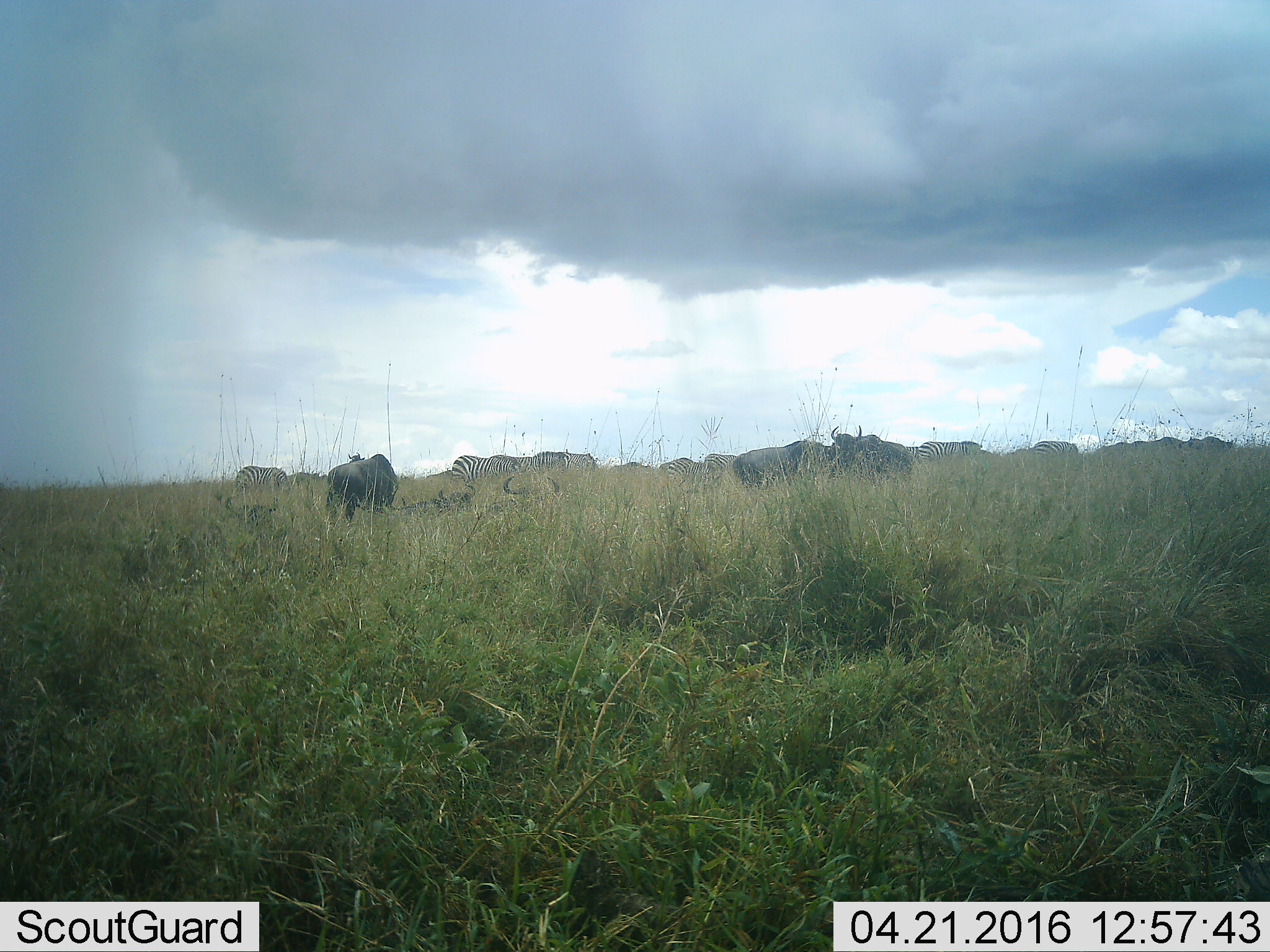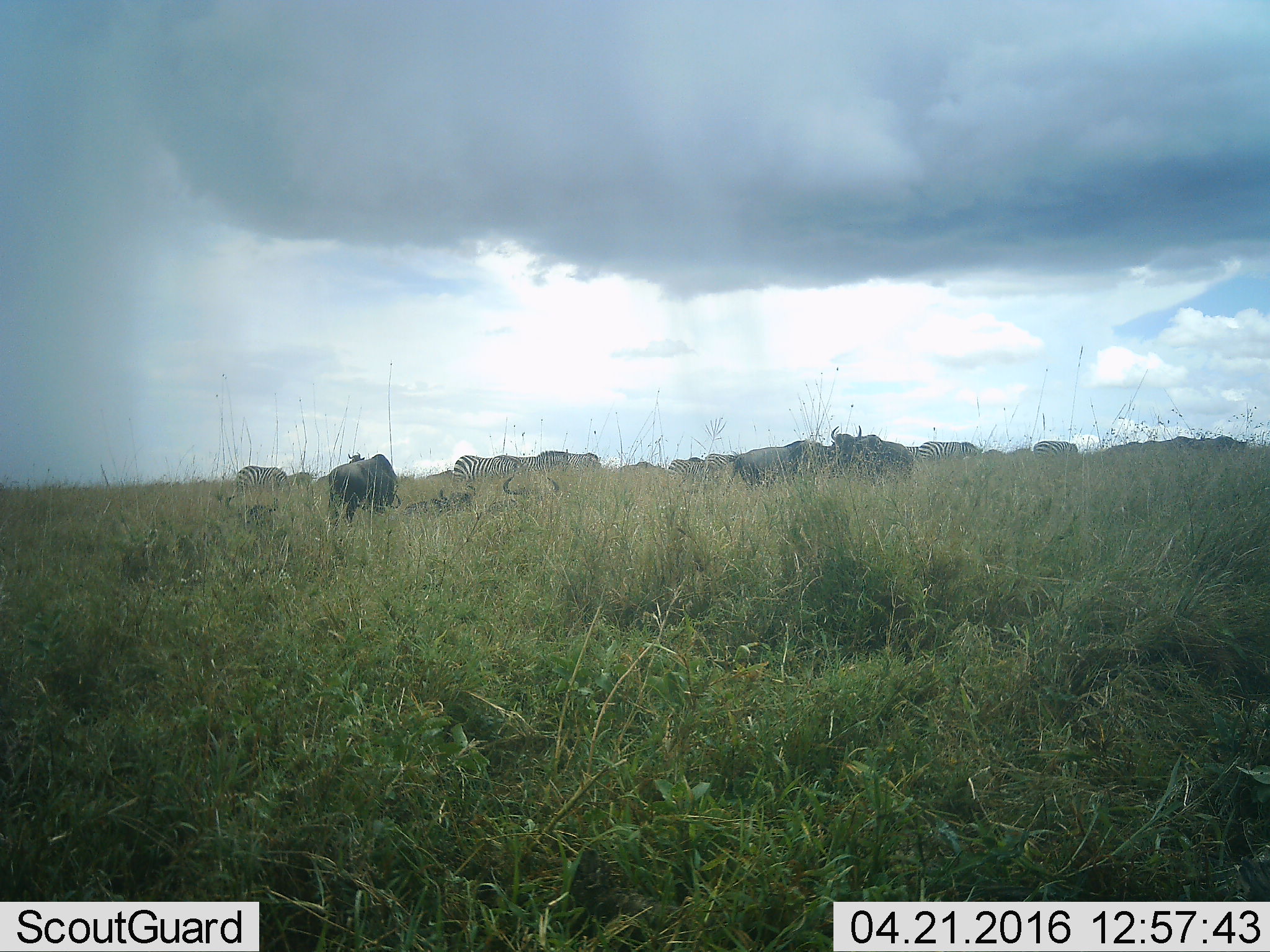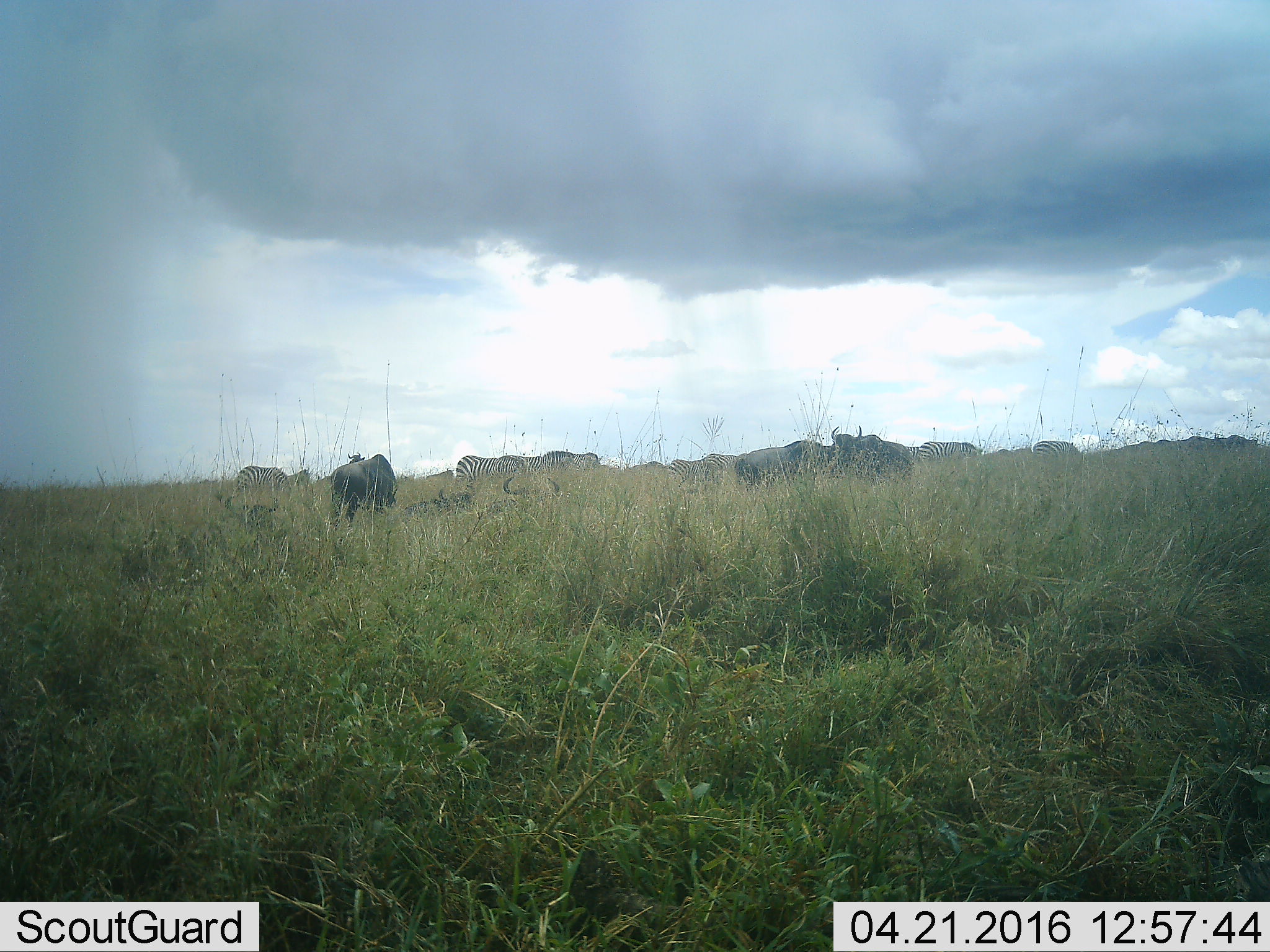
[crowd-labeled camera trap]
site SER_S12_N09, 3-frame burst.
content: unidentified animal